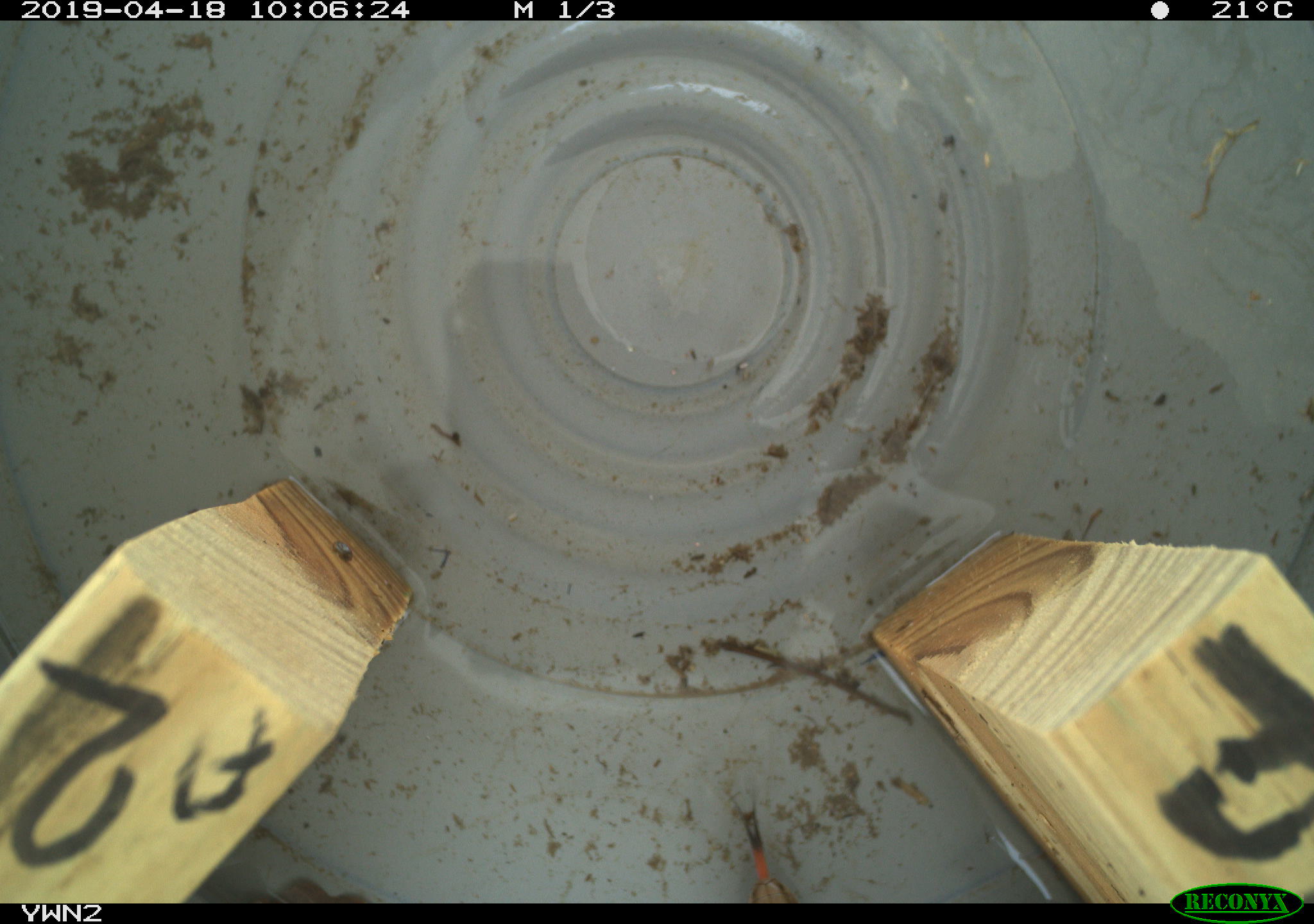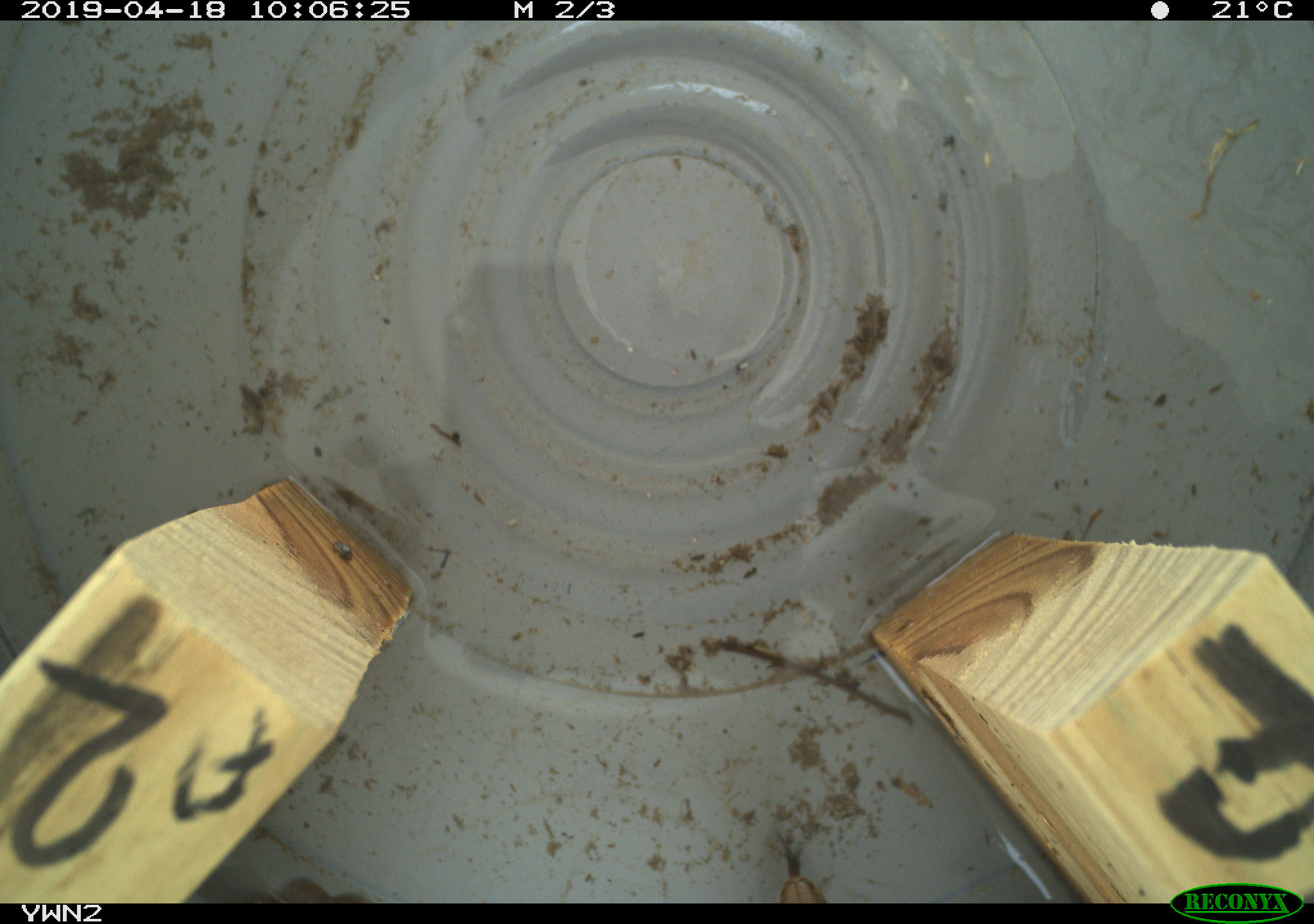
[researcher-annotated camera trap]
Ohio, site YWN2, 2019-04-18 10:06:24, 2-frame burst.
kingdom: Animalia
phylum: Chordata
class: Reptilia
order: Squamata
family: Colubridae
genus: Thamnophis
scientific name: Thamnophis sirtalis sirtalis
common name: eastern gartersnake